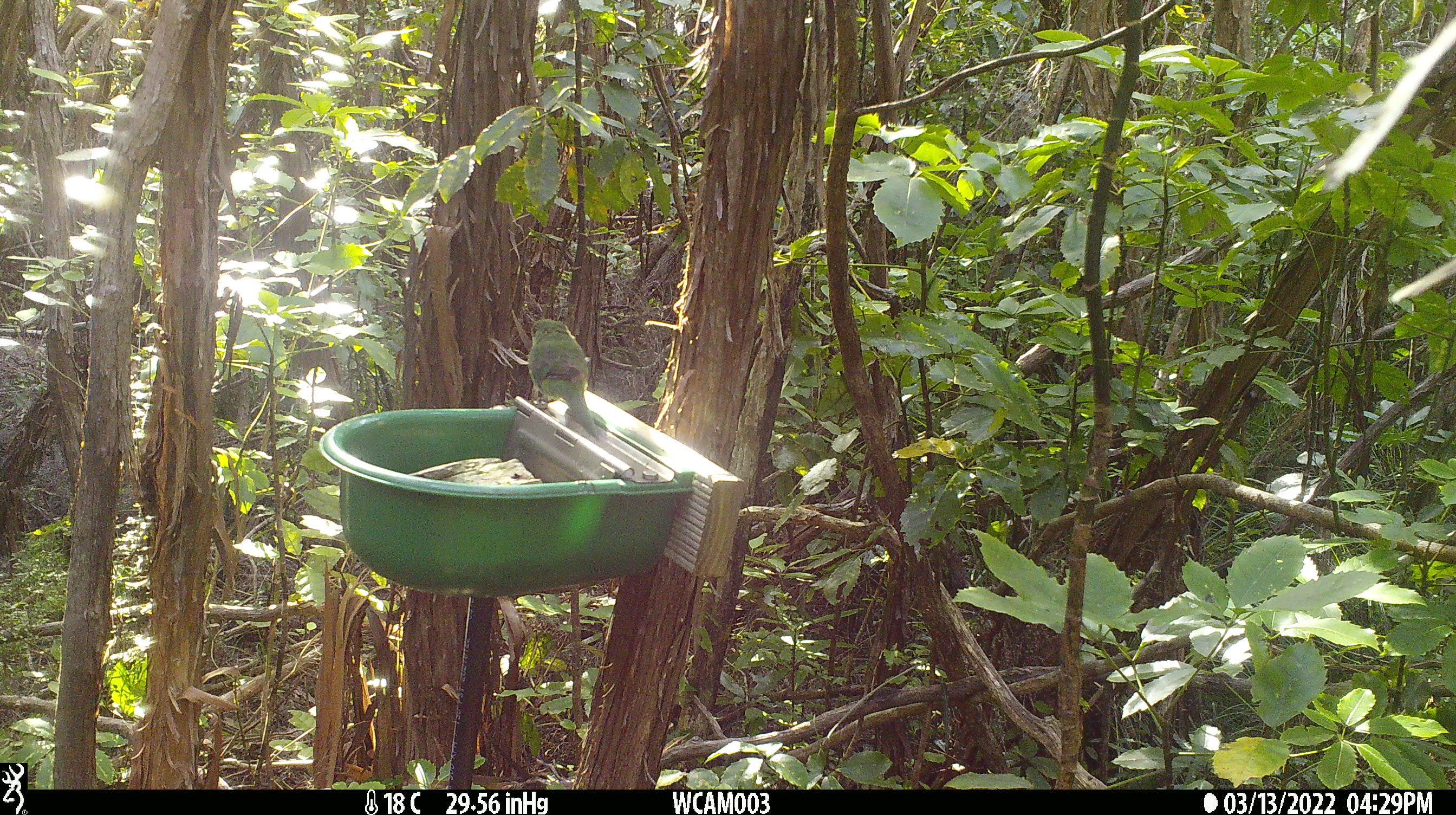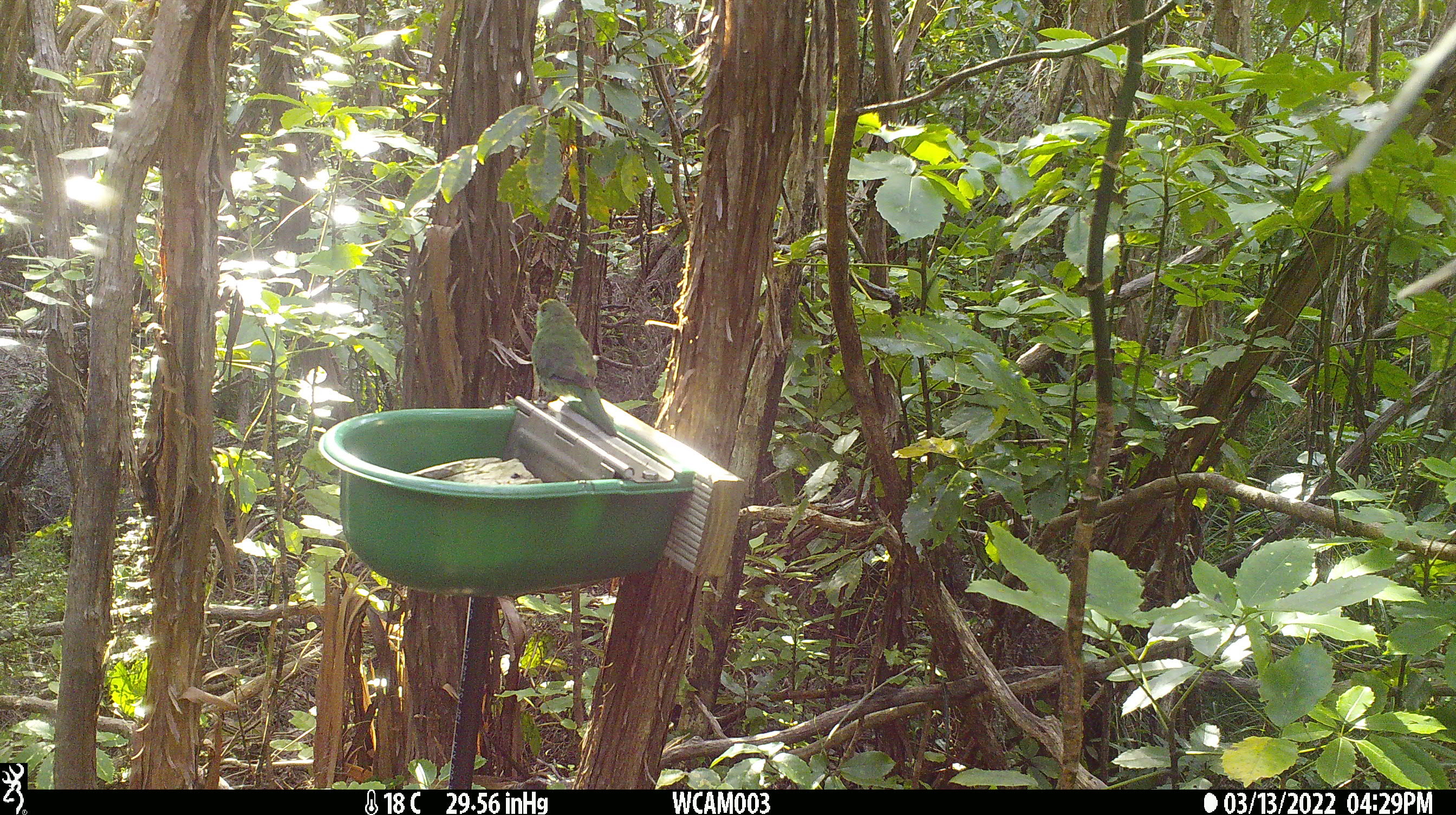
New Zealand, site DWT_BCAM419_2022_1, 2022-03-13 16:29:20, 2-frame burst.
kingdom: Animalia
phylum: Chordata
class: Aves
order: Psittaciformes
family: Psittaculidae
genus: Cyanoramphus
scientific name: Cyanoramphus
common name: parakeet